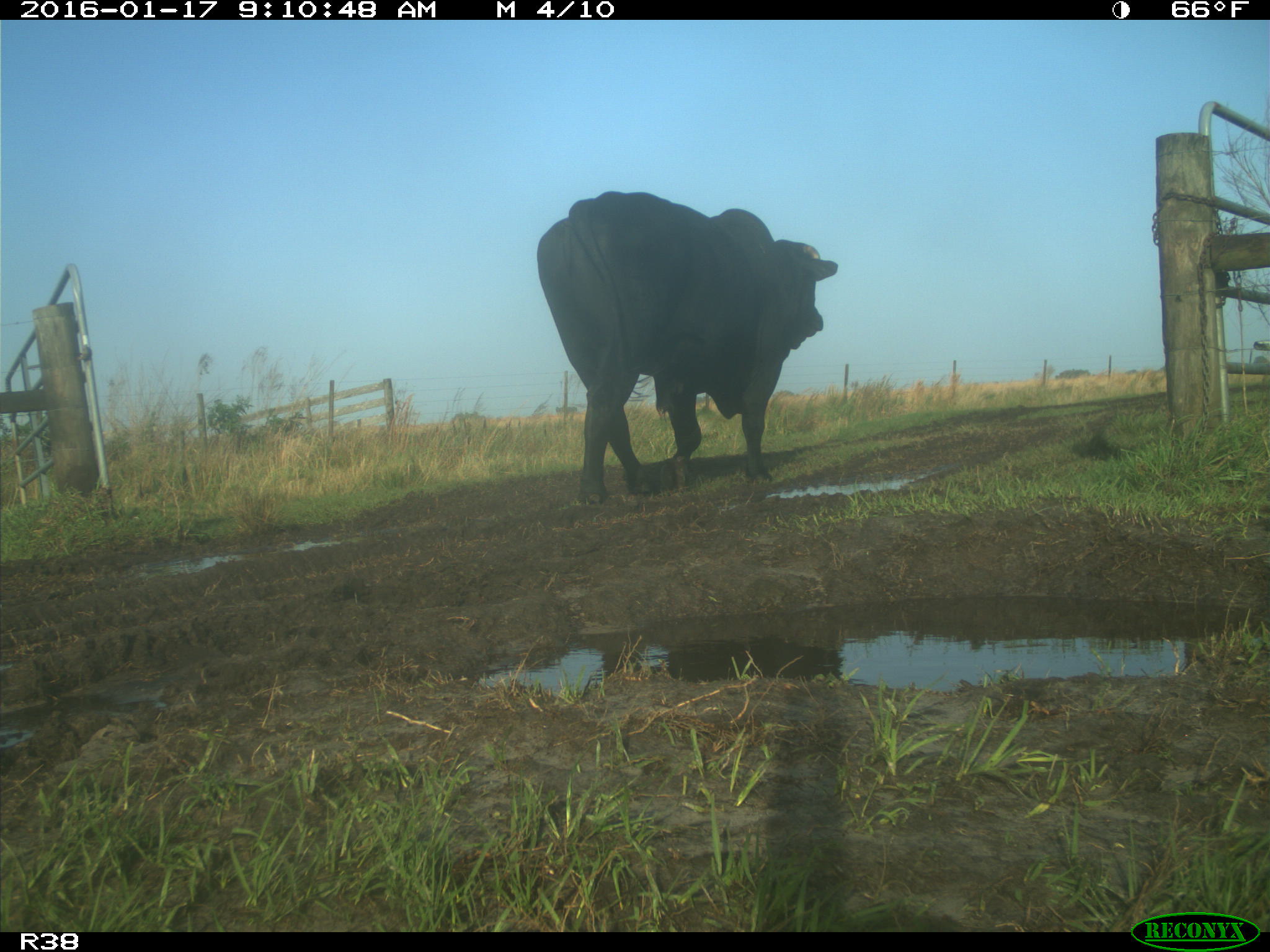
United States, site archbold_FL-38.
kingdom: Animalia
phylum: Chordata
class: Mammalia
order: Artiodactyla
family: Bovidae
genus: Bos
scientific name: Bos taurus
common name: domestic cow